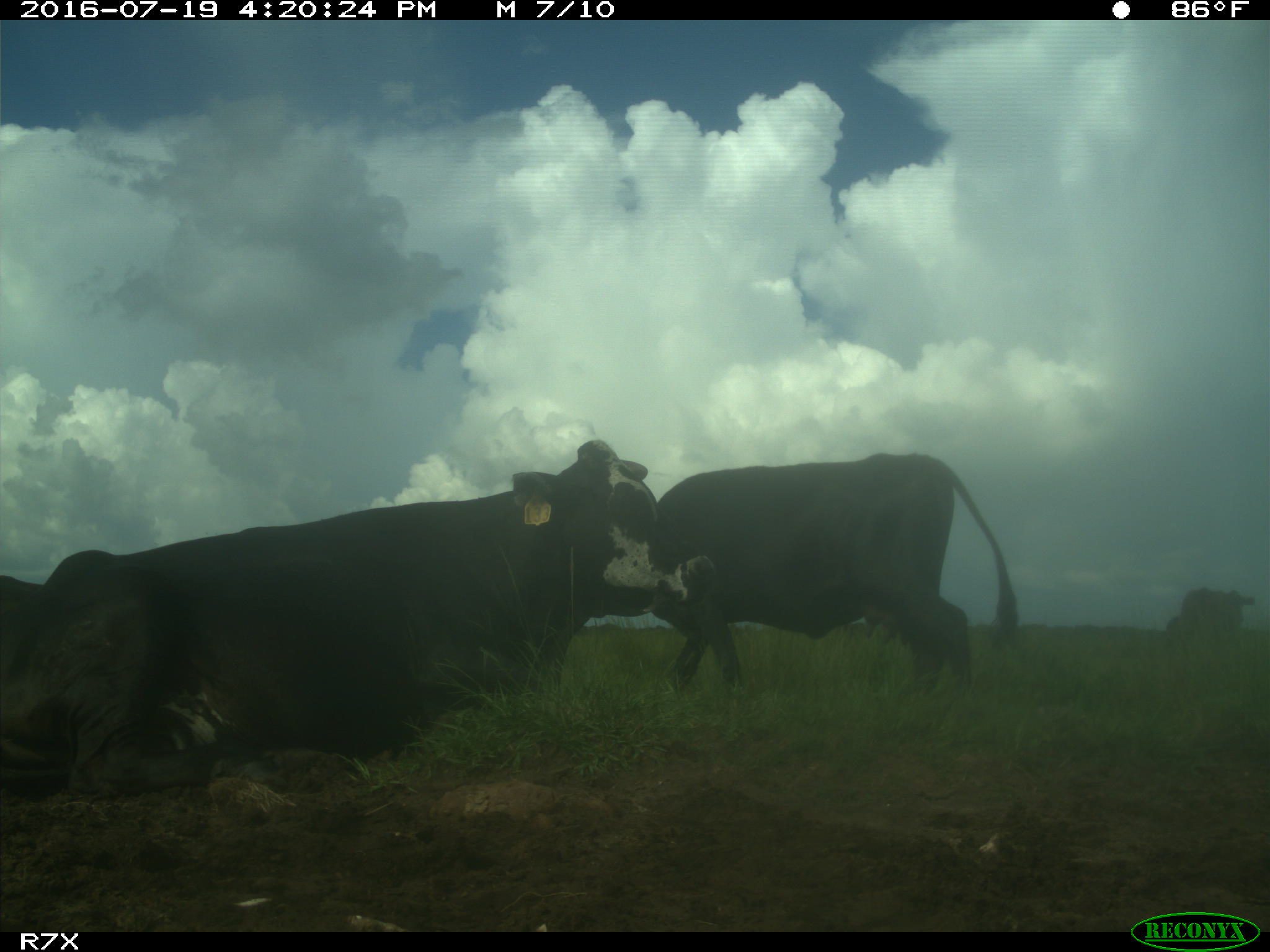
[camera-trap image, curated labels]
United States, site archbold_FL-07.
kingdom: Animalia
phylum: Chordata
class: Mammalia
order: Artiodactyla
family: Bovidae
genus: Bos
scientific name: Bos taurus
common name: domestic cow